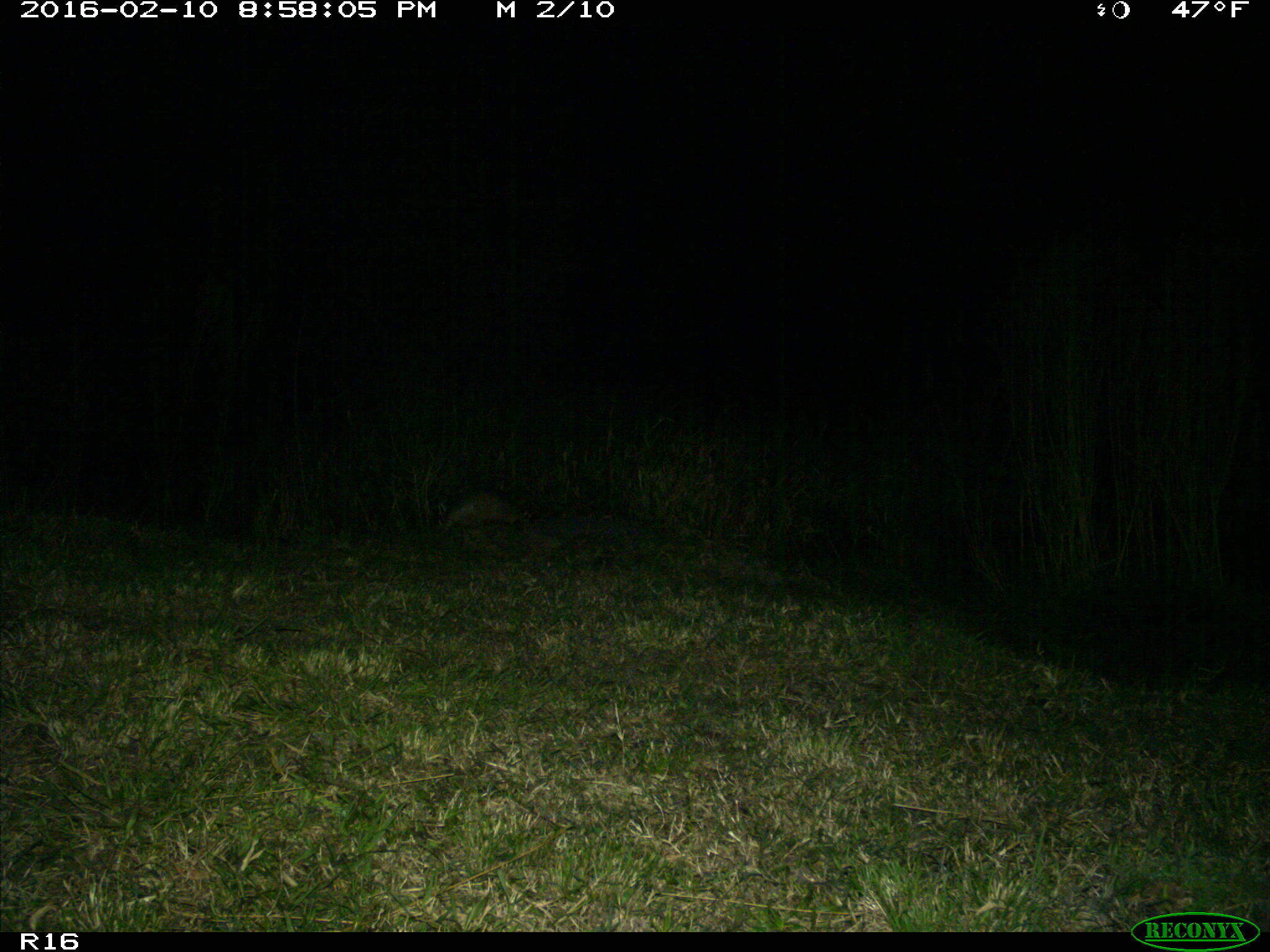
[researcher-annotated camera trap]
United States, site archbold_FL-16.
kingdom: Animalia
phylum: Chordata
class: Mammalia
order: Cingulata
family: Dasypodidae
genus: Dasypus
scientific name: Dasypus novemcinctus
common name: nine-banded armadillo